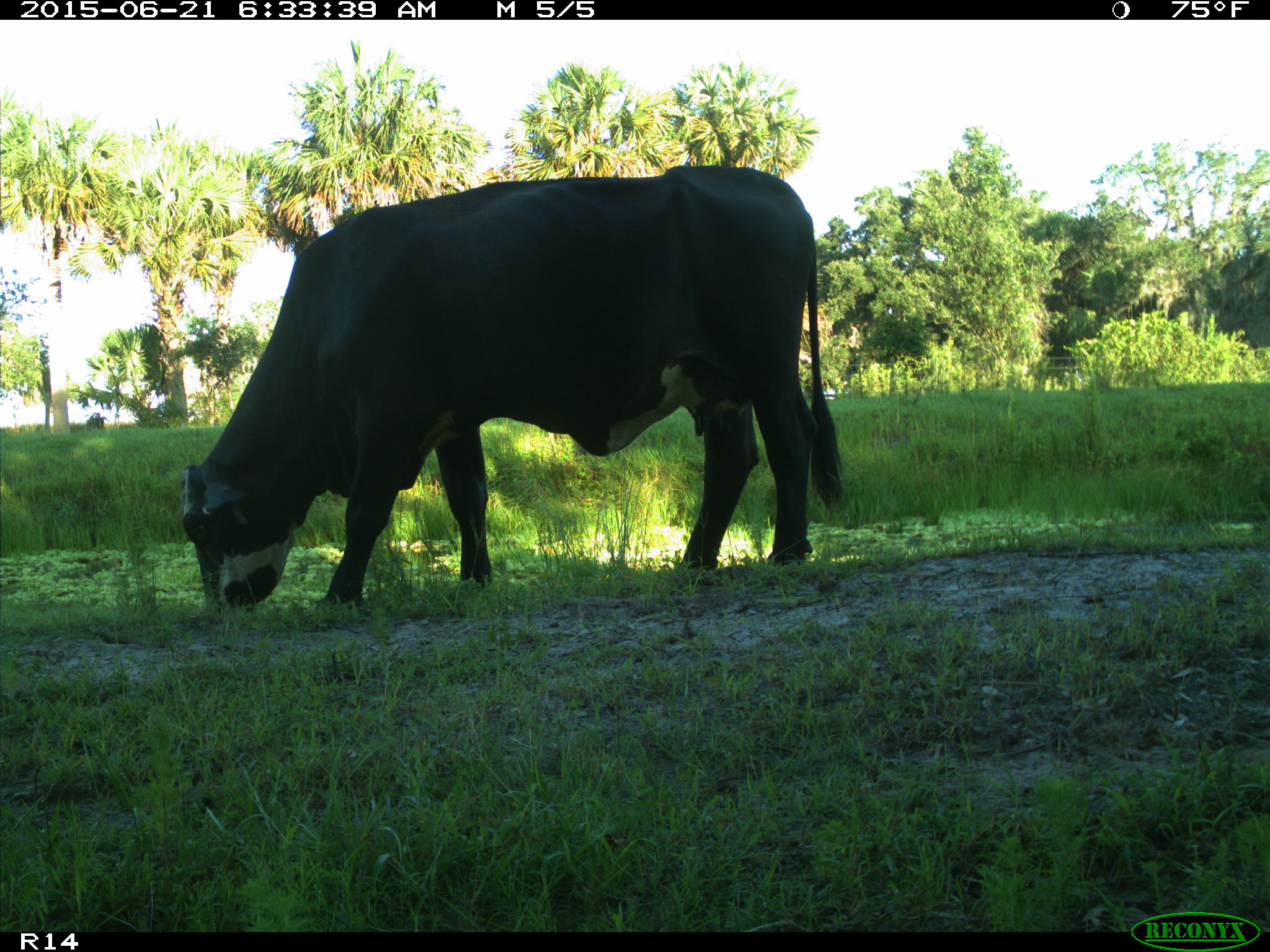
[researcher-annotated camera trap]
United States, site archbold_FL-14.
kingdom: Animalia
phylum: Chordata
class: Mammalia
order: Artiodactyla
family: Bovidae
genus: Bos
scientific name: Bos taurus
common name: domestic cow